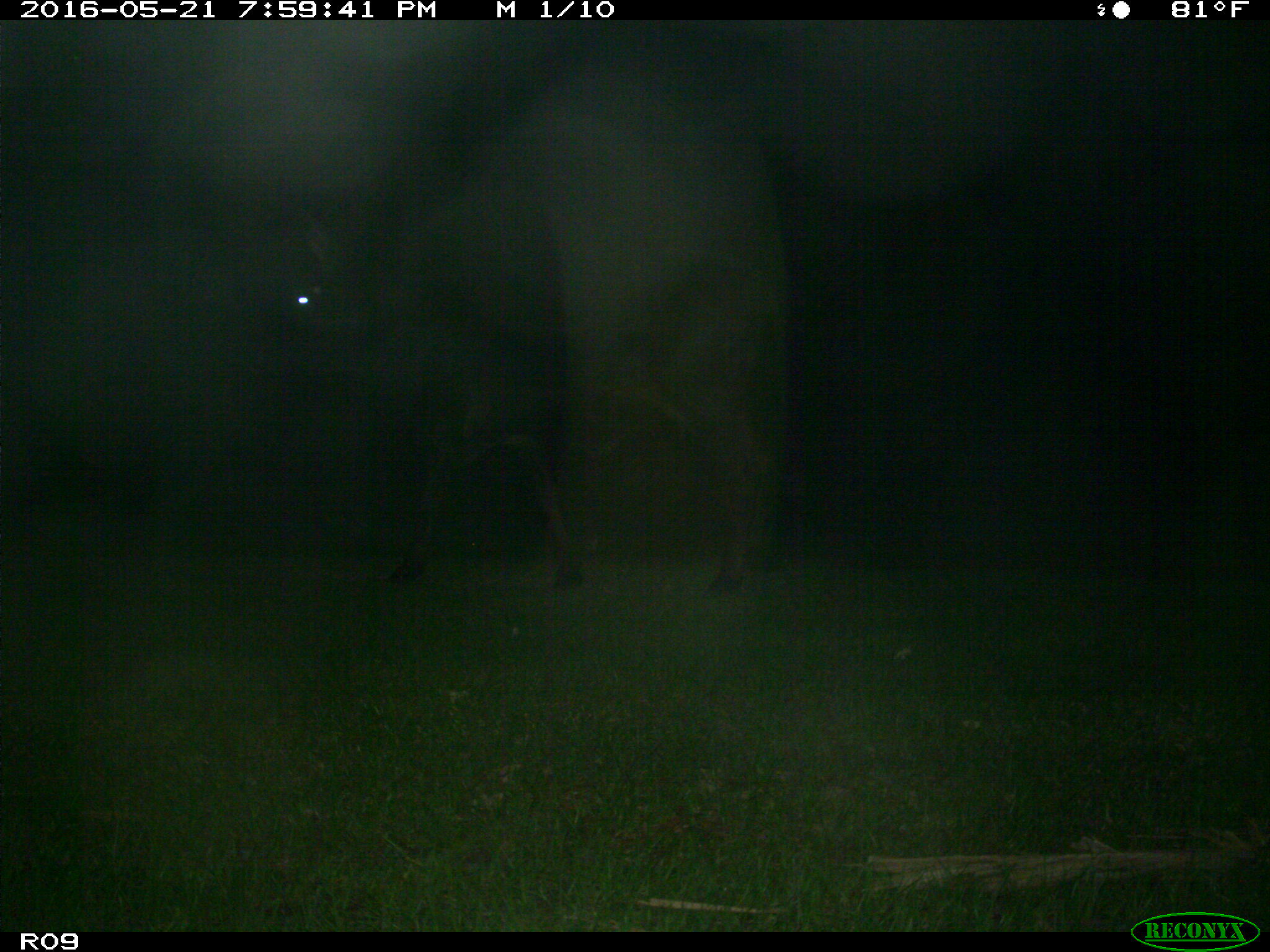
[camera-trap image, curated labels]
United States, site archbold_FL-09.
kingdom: Animalia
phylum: Chordata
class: Mammalia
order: Artiodactyla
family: Bovidae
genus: Bos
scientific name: Bos taurus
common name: domestic cow